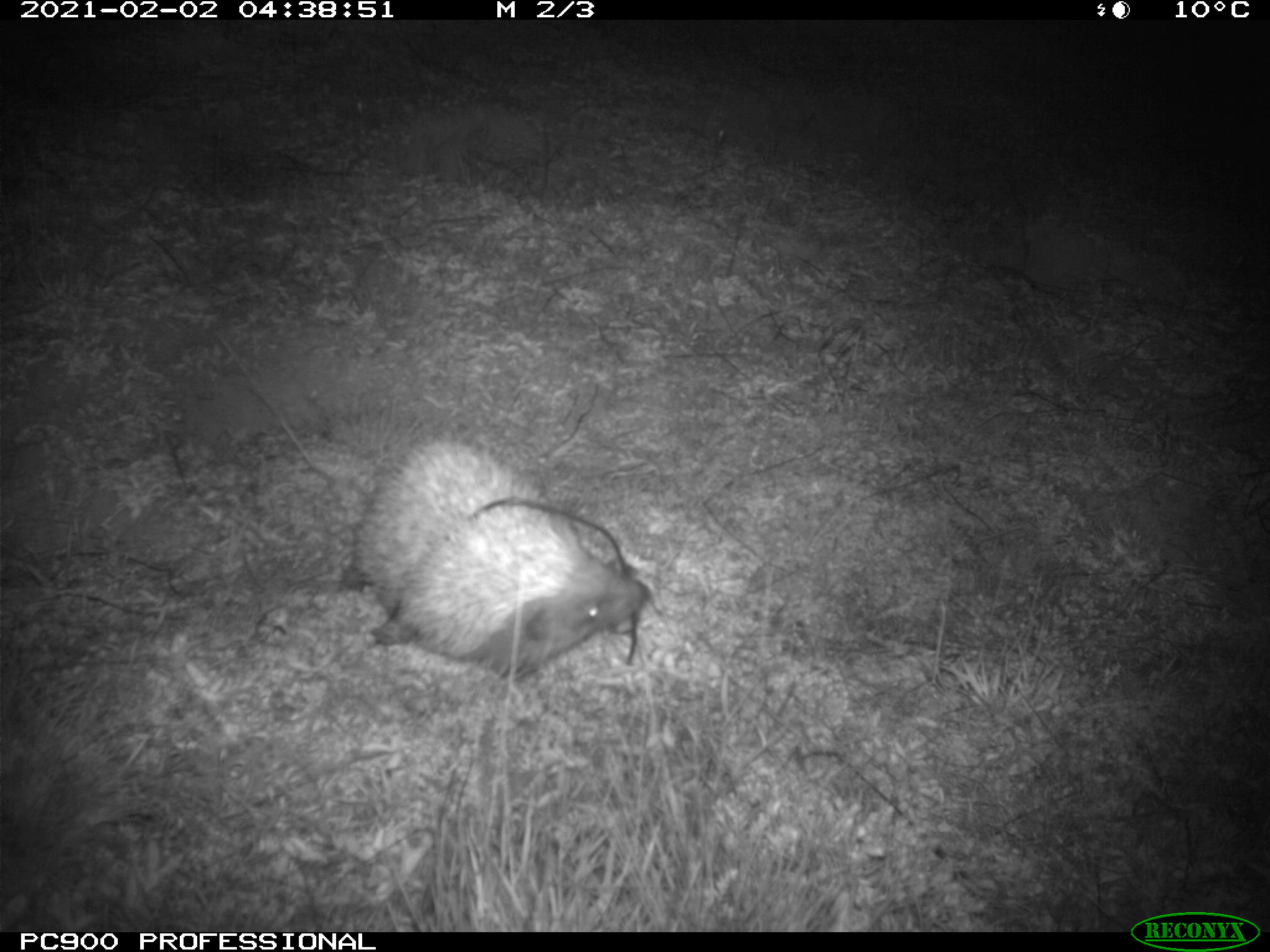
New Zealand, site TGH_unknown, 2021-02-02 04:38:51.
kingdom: Animalia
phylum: Chordata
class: Mammalia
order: Eulipotyphla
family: Erinaceidae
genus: Erinaceus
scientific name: Erinaceus europaeus europaeus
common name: european hedgehog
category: hedgehog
Hedgehog (european hedgehog) (Erinaceus europaeus europaeus).